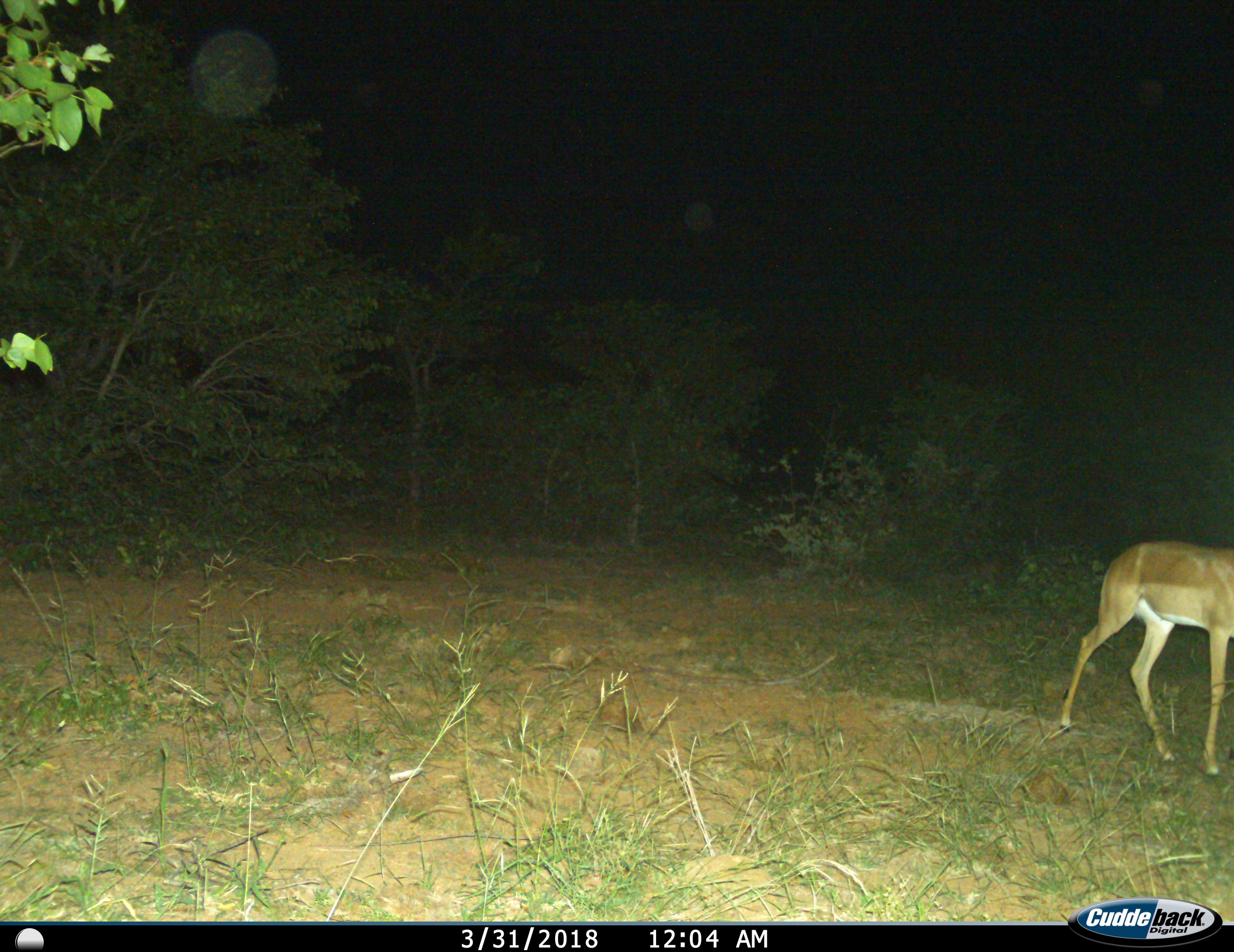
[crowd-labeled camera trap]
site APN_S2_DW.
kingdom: Animalia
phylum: Chordata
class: Mammalia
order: Artiodactyla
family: Bovidae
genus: Aepyceros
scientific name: Aepyceros melampus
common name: impala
Impala (Aepyceros melampus), count 1. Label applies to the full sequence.